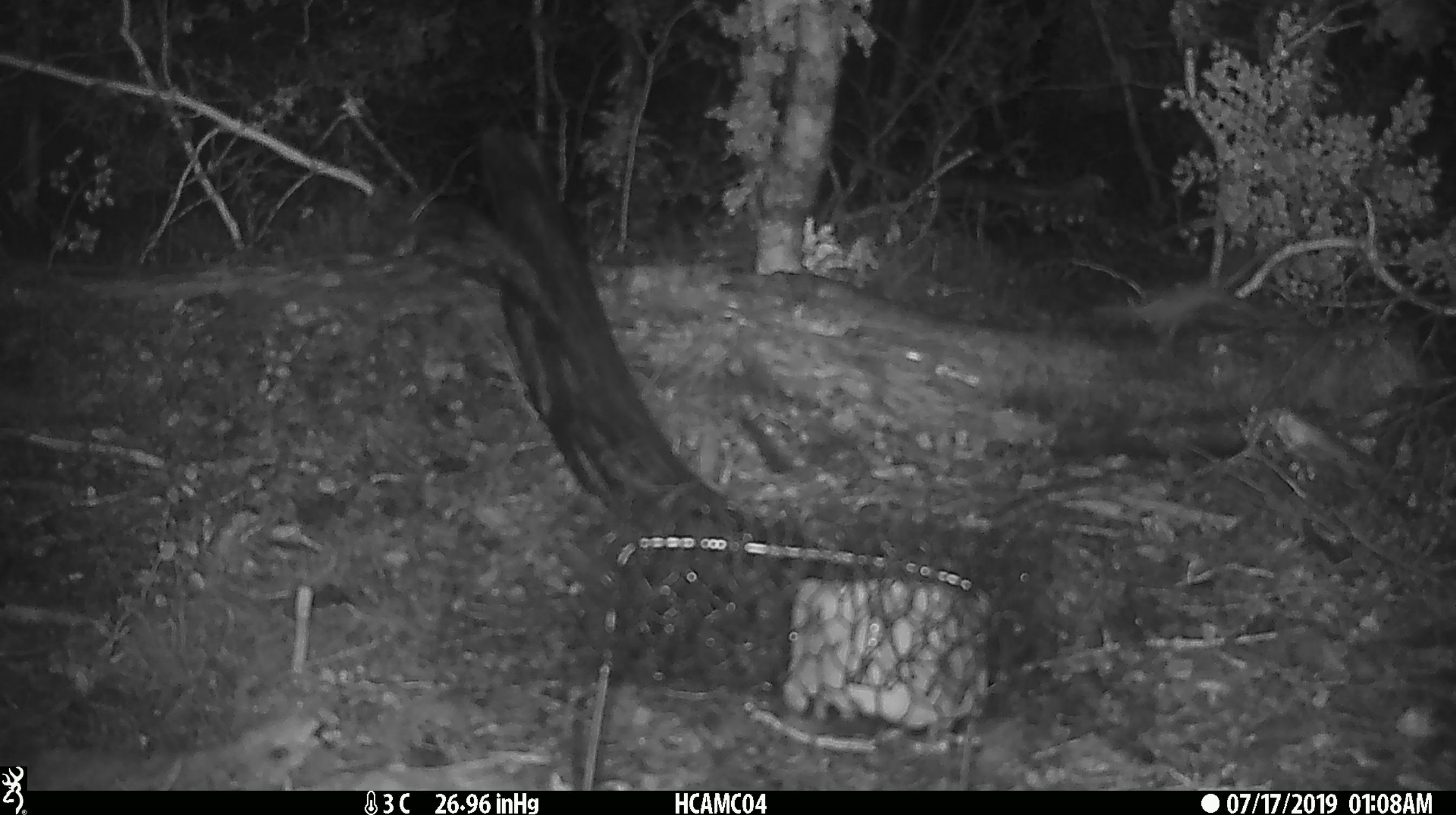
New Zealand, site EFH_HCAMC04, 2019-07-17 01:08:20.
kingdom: Animalia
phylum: Chordata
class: Mammalia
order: Rodentia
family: Muridae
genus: Mus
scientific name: Mus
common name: mouse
Mouse (Mus).